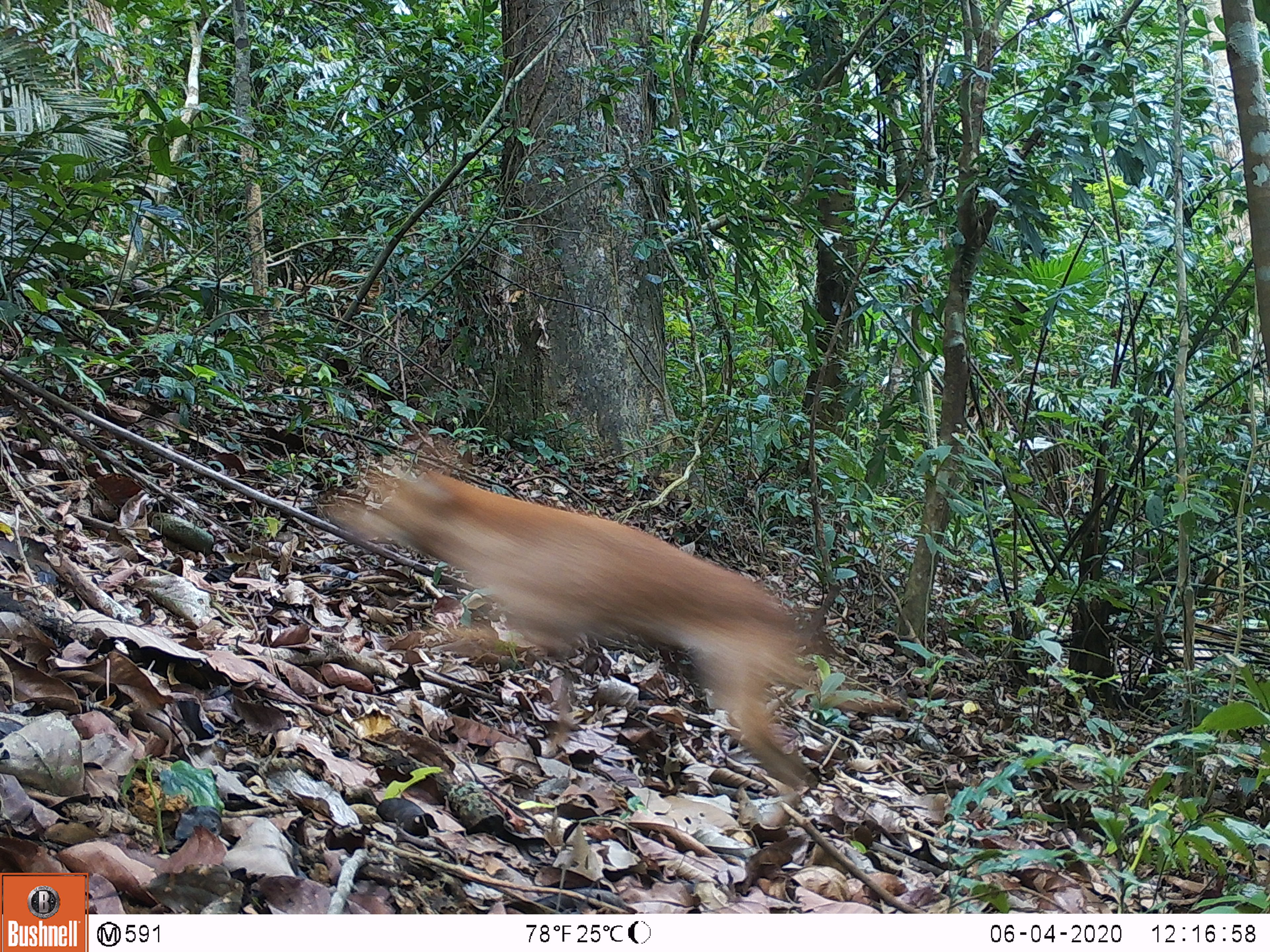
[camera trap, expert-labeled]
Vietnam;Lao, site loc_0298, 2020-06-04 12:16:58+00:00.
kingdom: Animalia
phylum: Chordata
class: Mammalia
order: Carnivora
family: Canidae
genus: Canis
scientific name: Canis familiaris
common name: domestic dog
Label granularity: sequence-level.